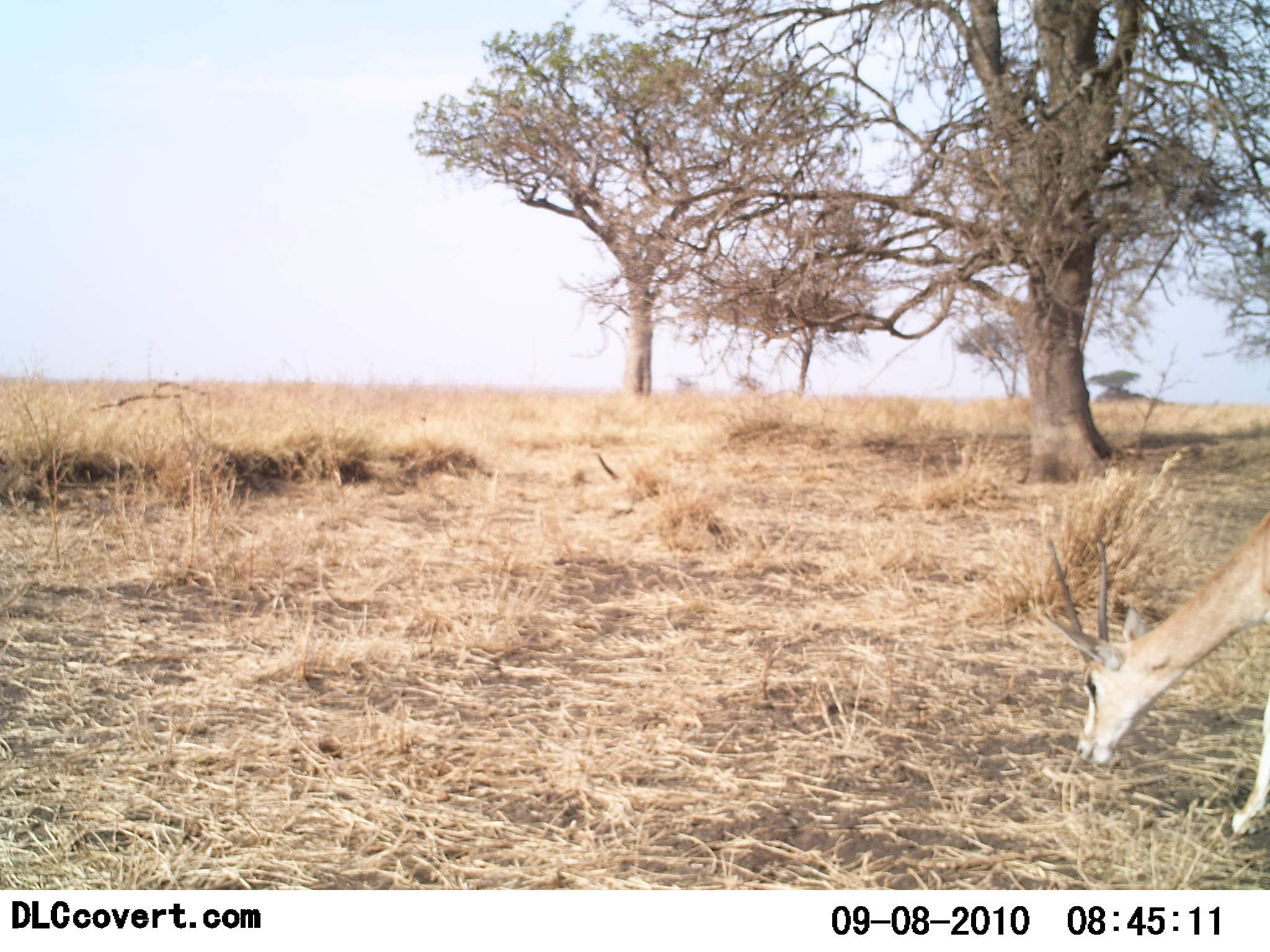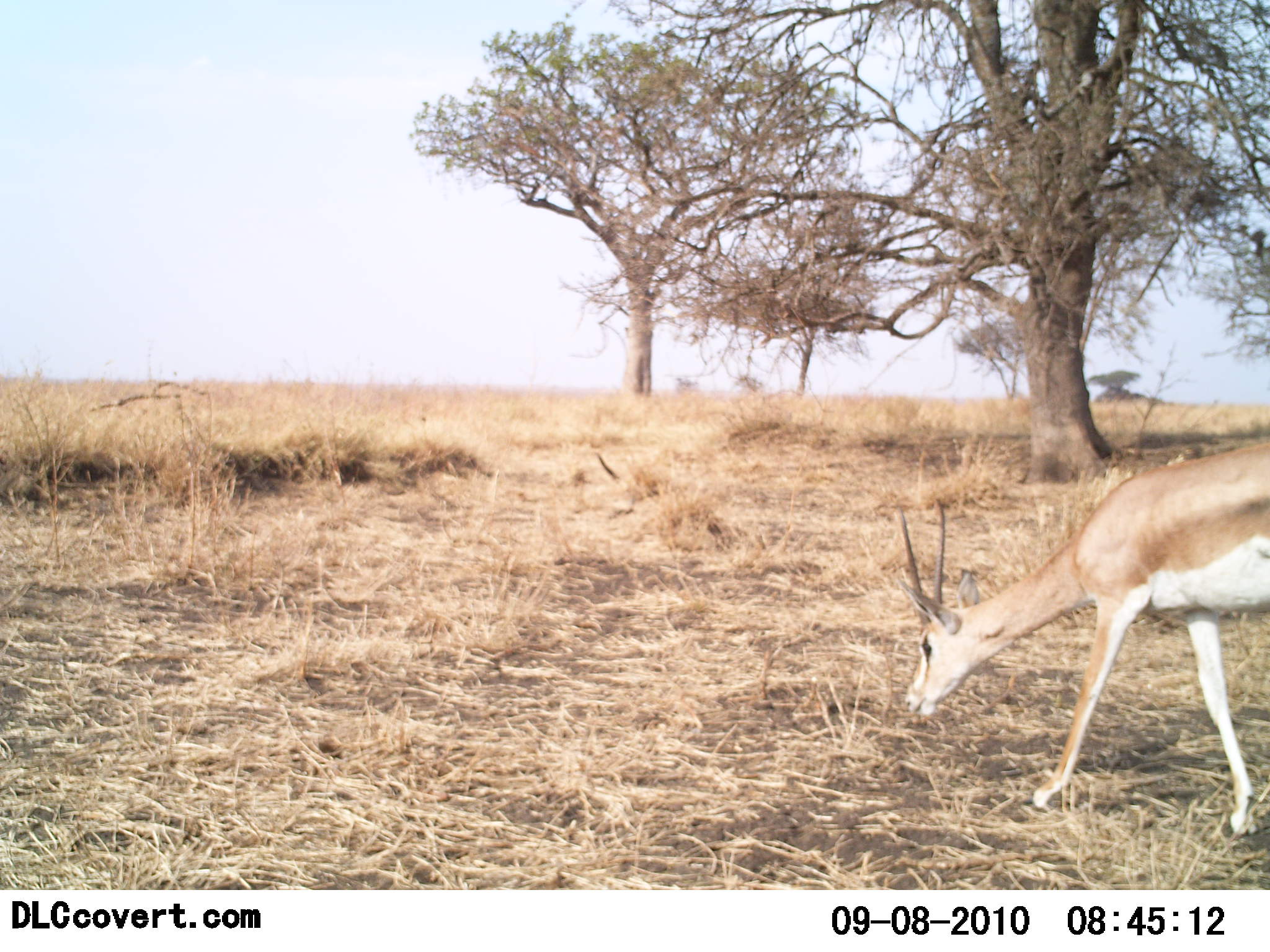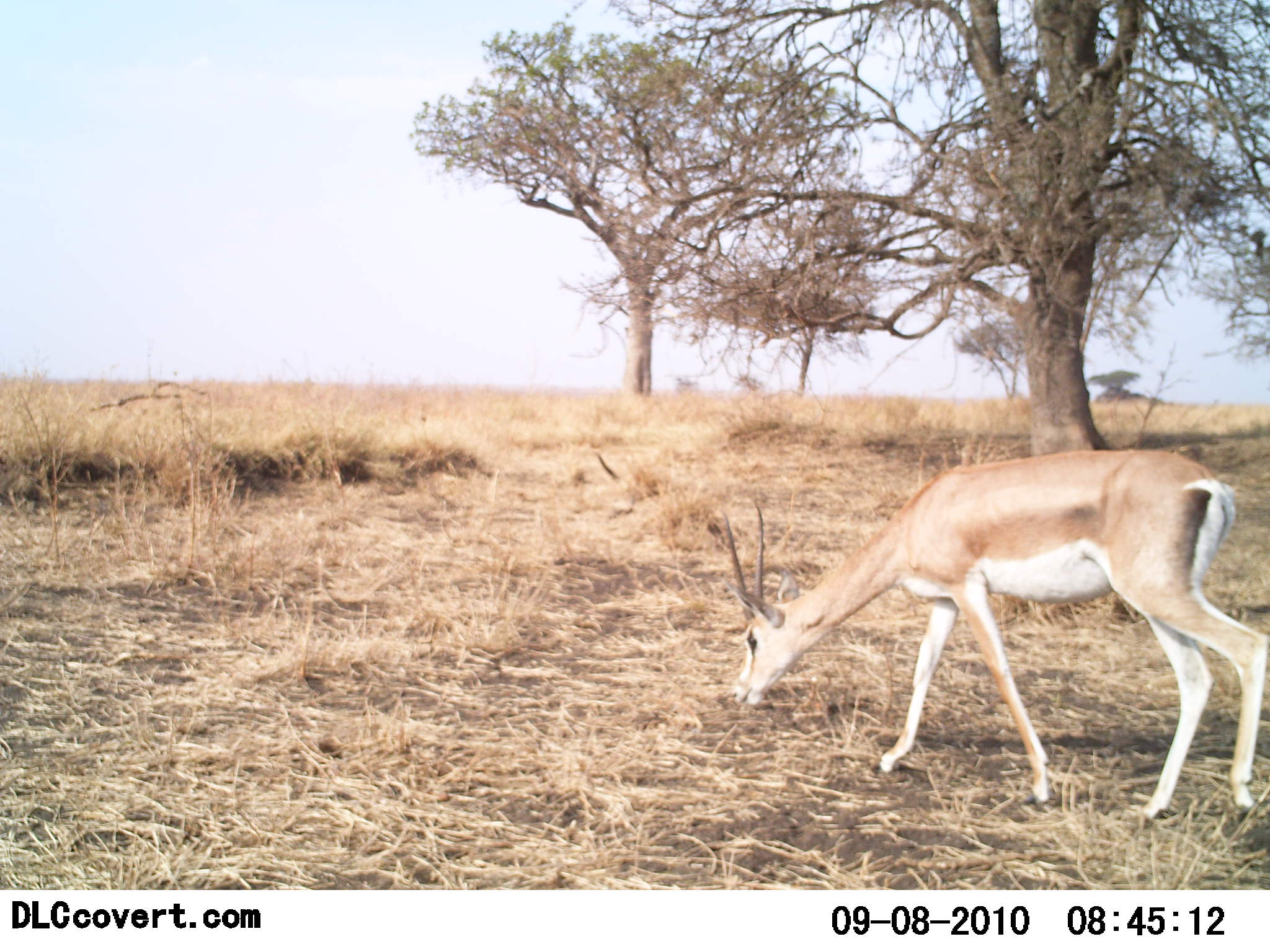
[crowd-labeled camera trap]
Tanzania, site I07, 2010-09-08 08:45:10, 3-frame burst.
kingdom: Animalia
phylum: Chordata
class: Mammalia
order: Artiodactyla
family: Bovidae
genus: Nanger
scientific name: Nanger granti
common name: grant's gazelle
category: gazellegrants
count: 1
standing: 5%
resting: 0%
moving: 68%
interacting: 0%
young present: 0%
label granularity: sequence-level